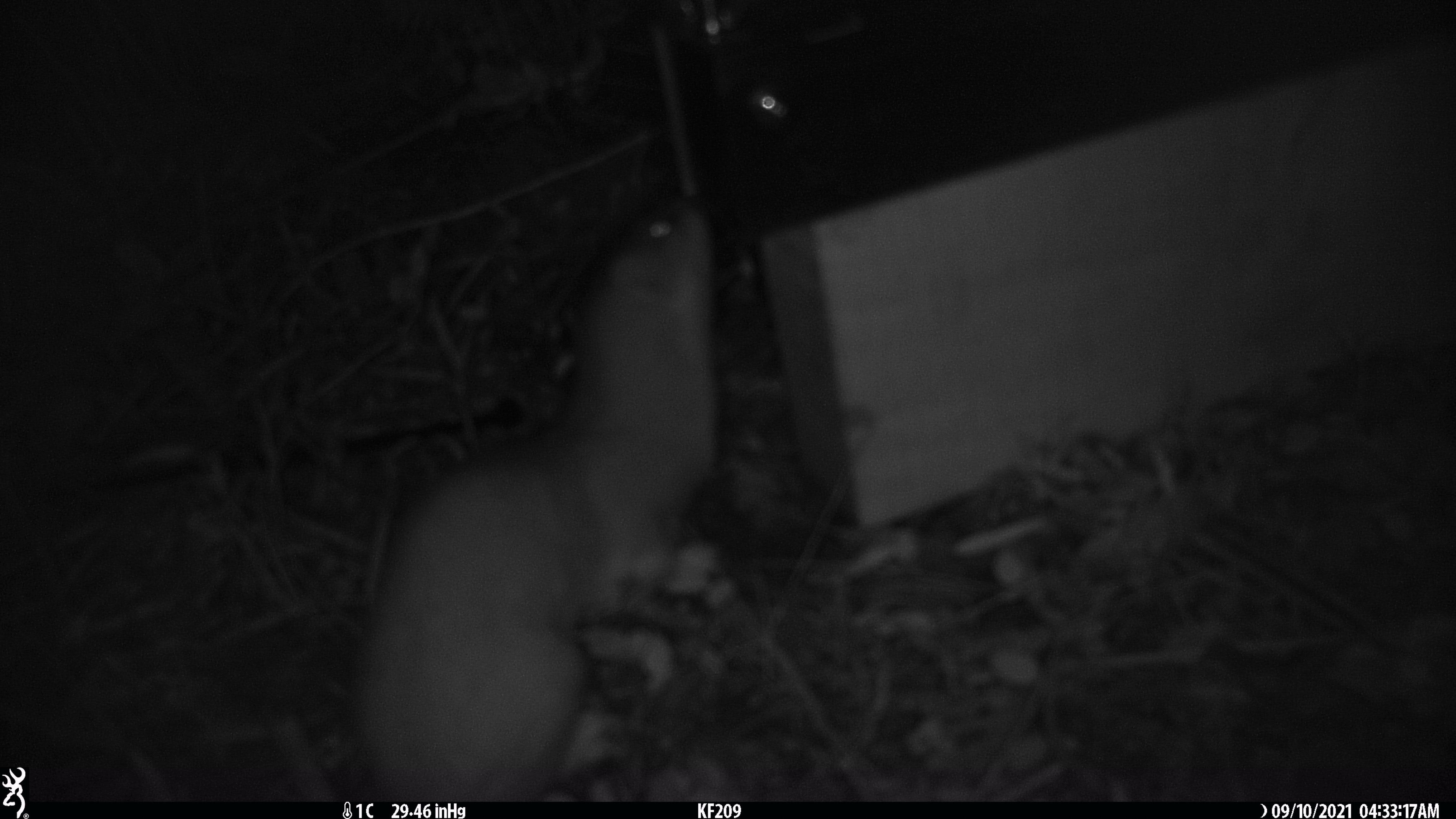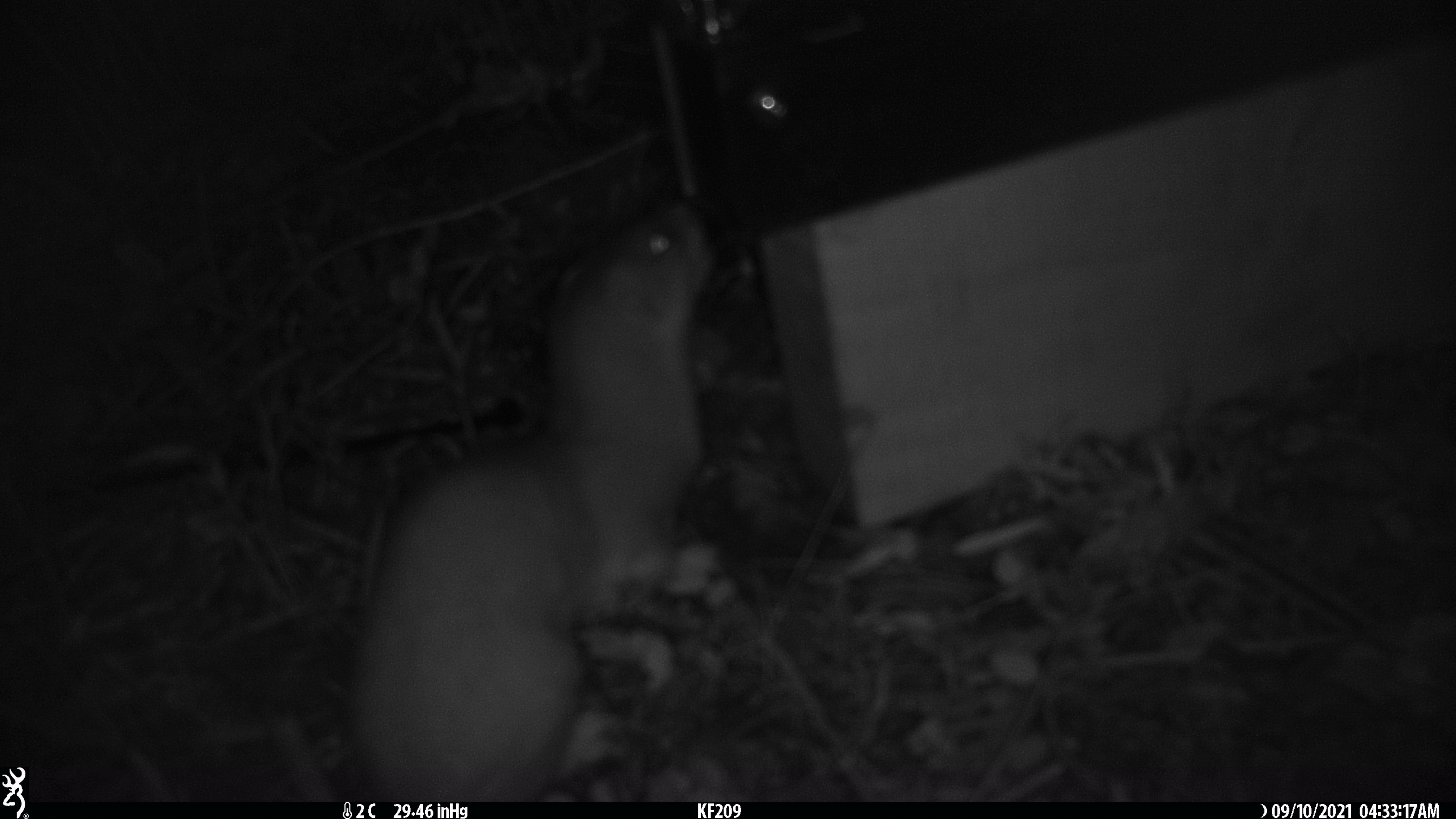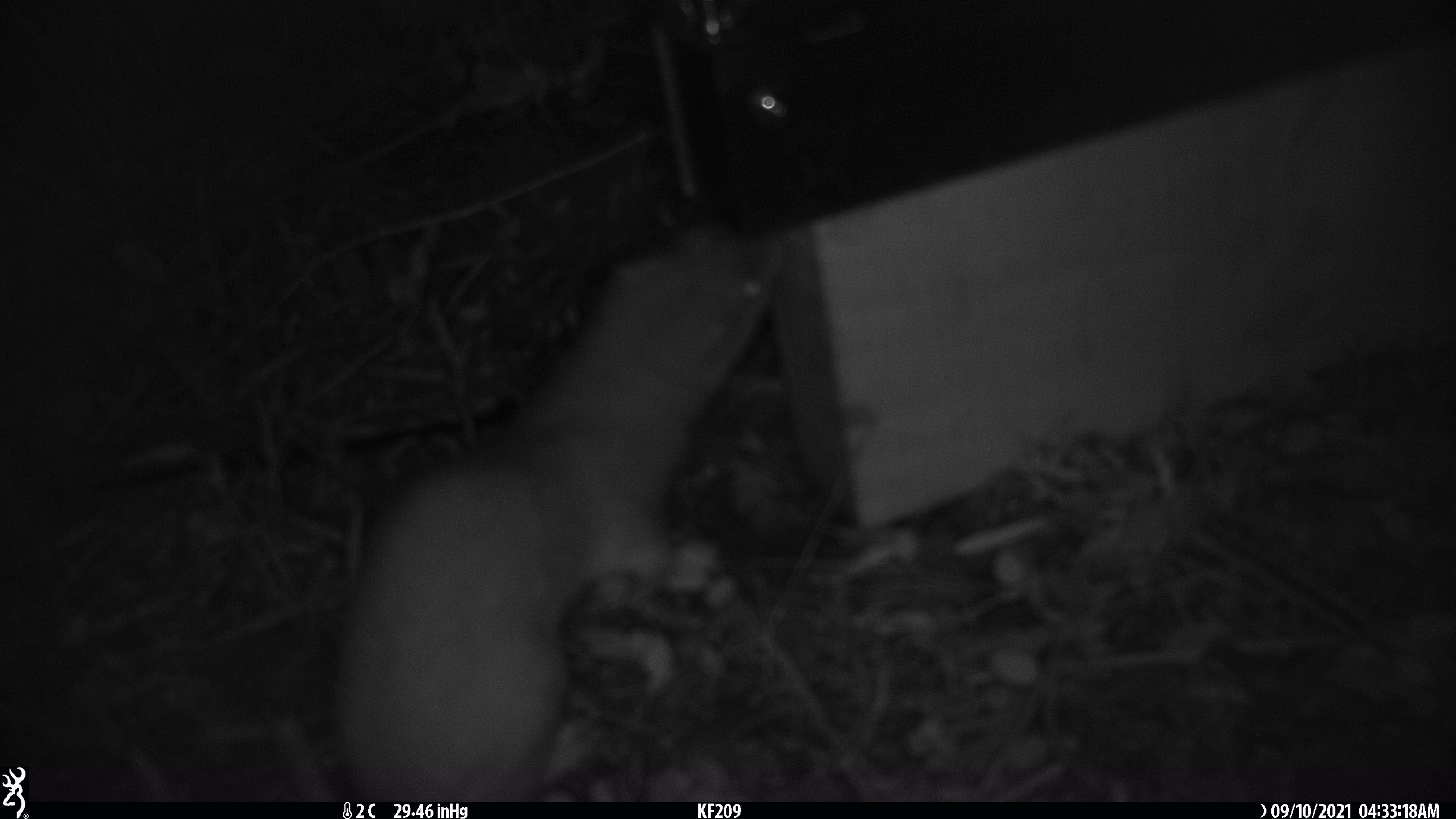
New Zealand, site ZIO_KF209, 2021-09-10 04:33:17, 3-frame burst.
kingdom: Animalia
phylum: Chordata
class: Mammalia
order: Carnivora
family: Mustelidae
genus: Mustela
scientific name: Mustela erminea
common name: stoat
Stoat (Mustela erminea).